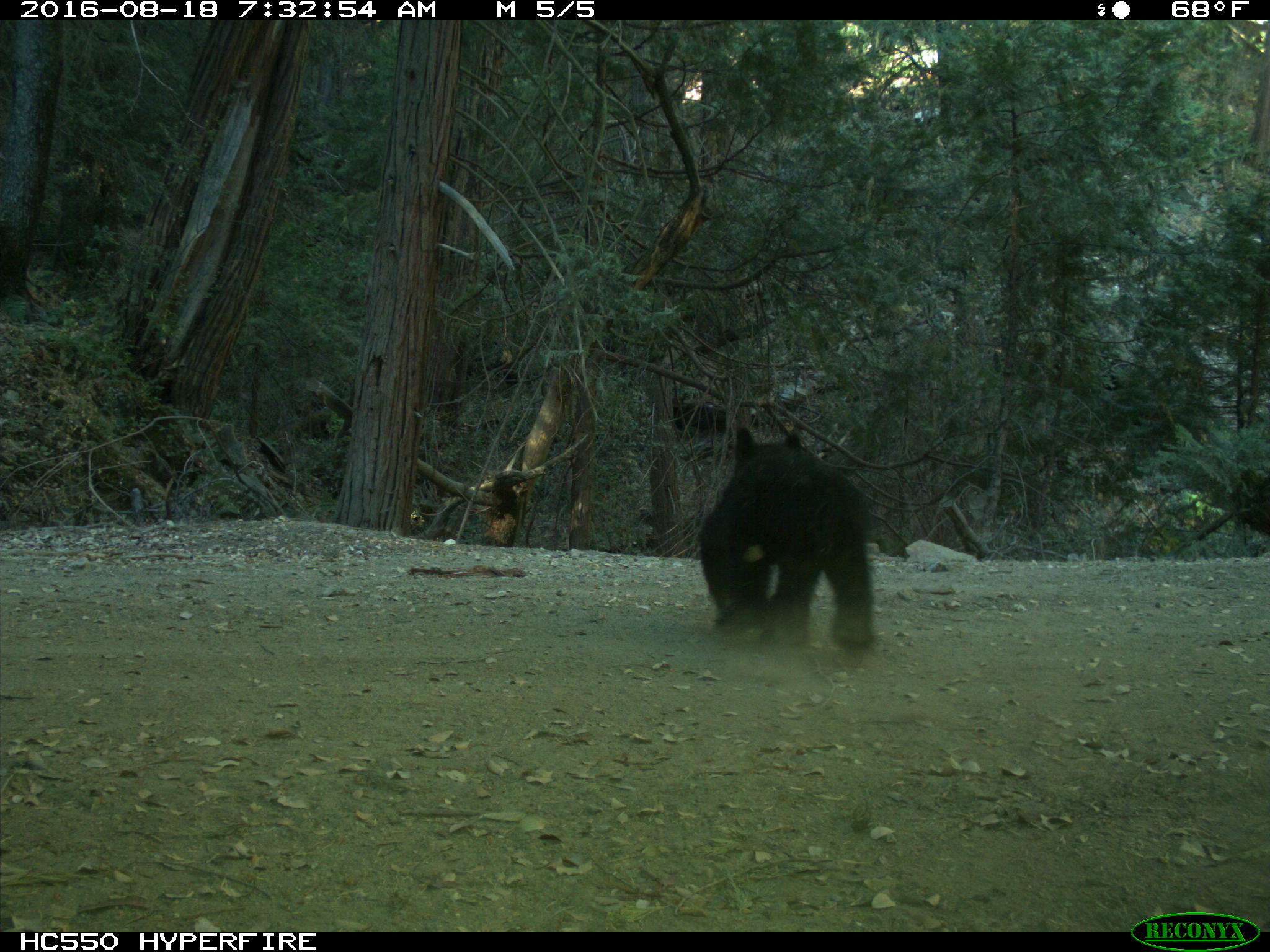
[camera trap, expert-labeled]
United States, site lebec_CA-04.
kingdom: Animalia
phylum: Chordata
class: Mammalia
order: Carnivora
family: Ursidae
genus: Ursus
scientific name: Ursus americanus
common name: american black bear